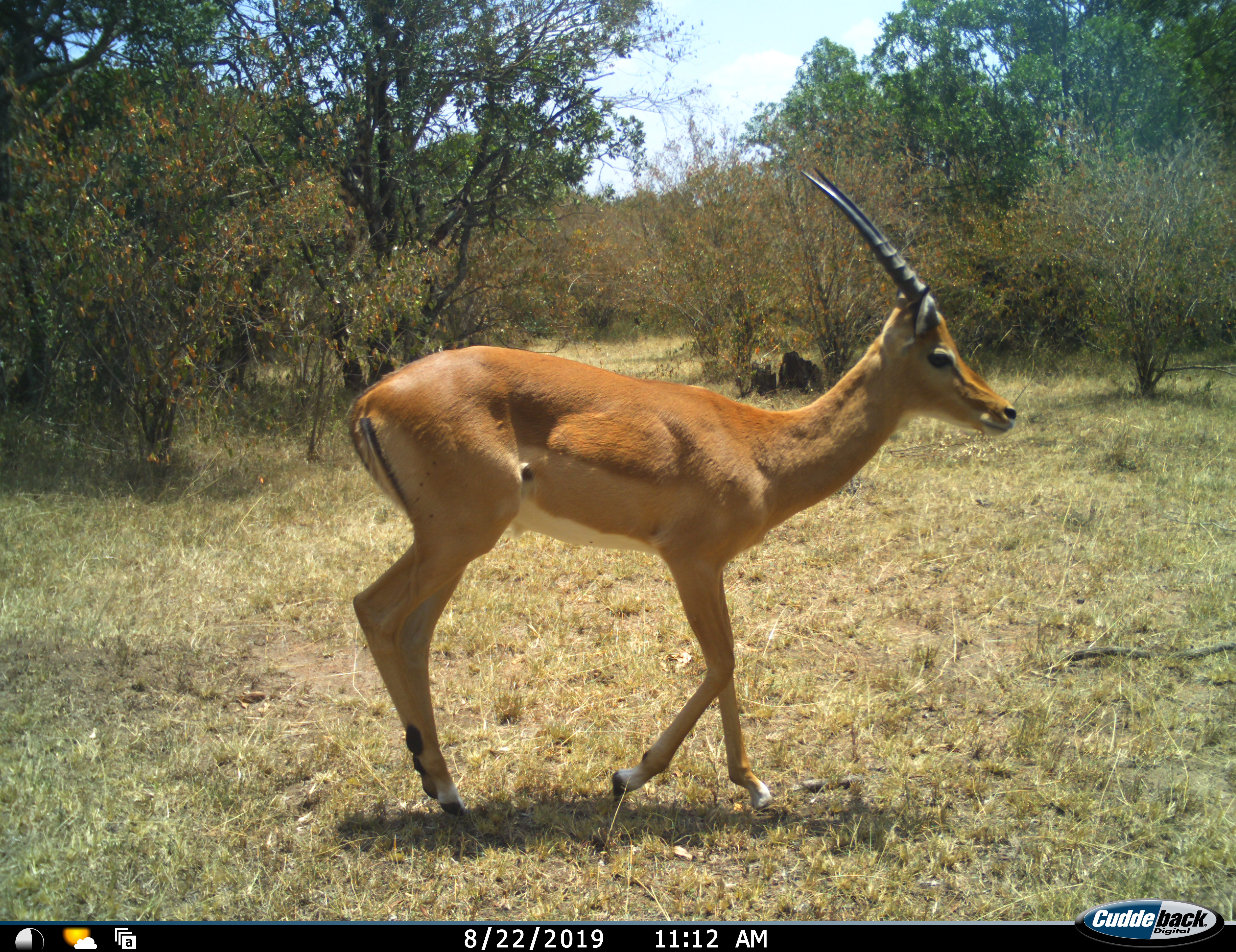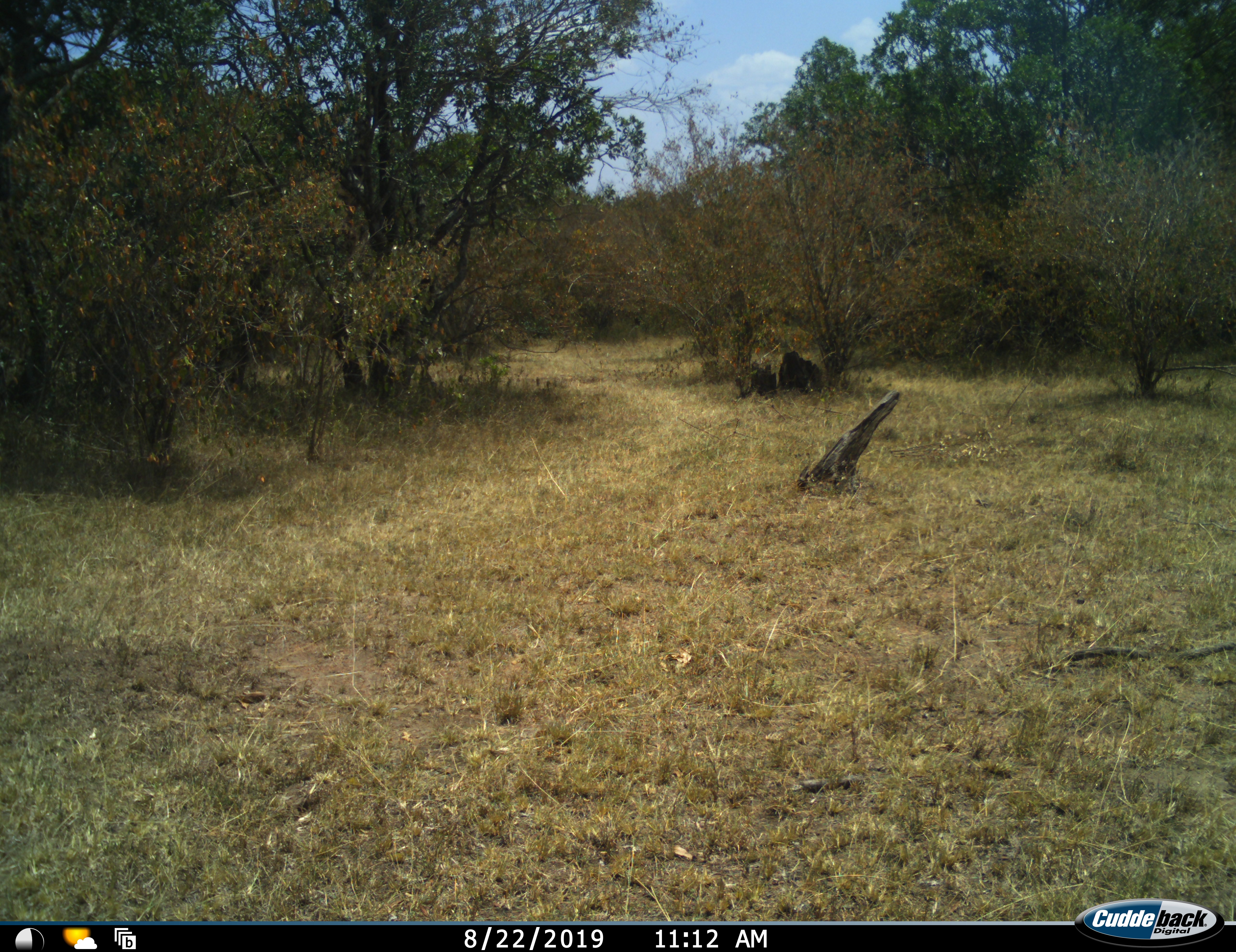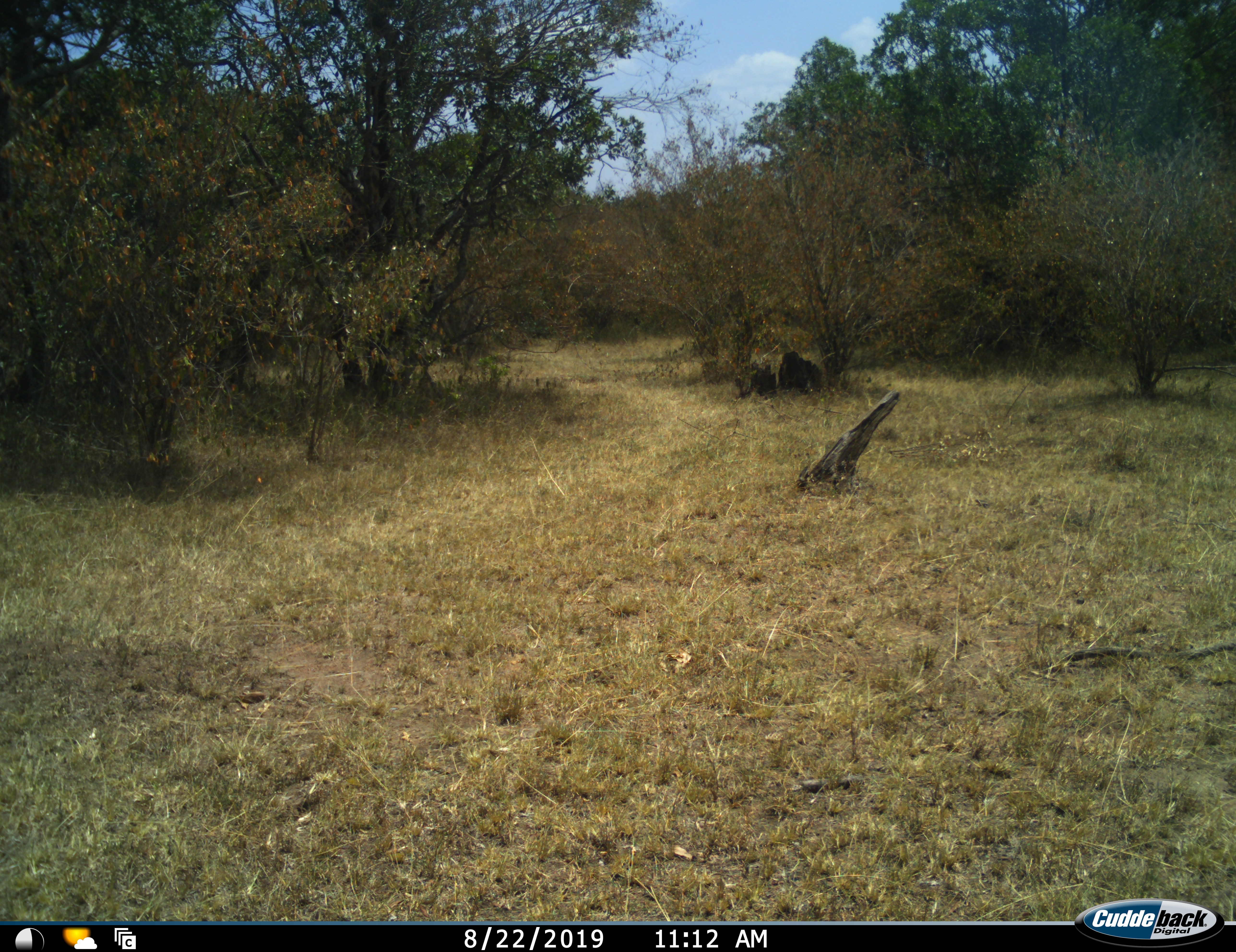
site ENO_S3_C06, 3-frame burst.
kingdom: Animalia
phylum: Chordata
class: Mammalia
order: Artiodactyla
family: Bovidae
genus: Aepyceros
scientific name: Aepyceros melampus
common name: impala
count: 1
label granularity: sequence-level